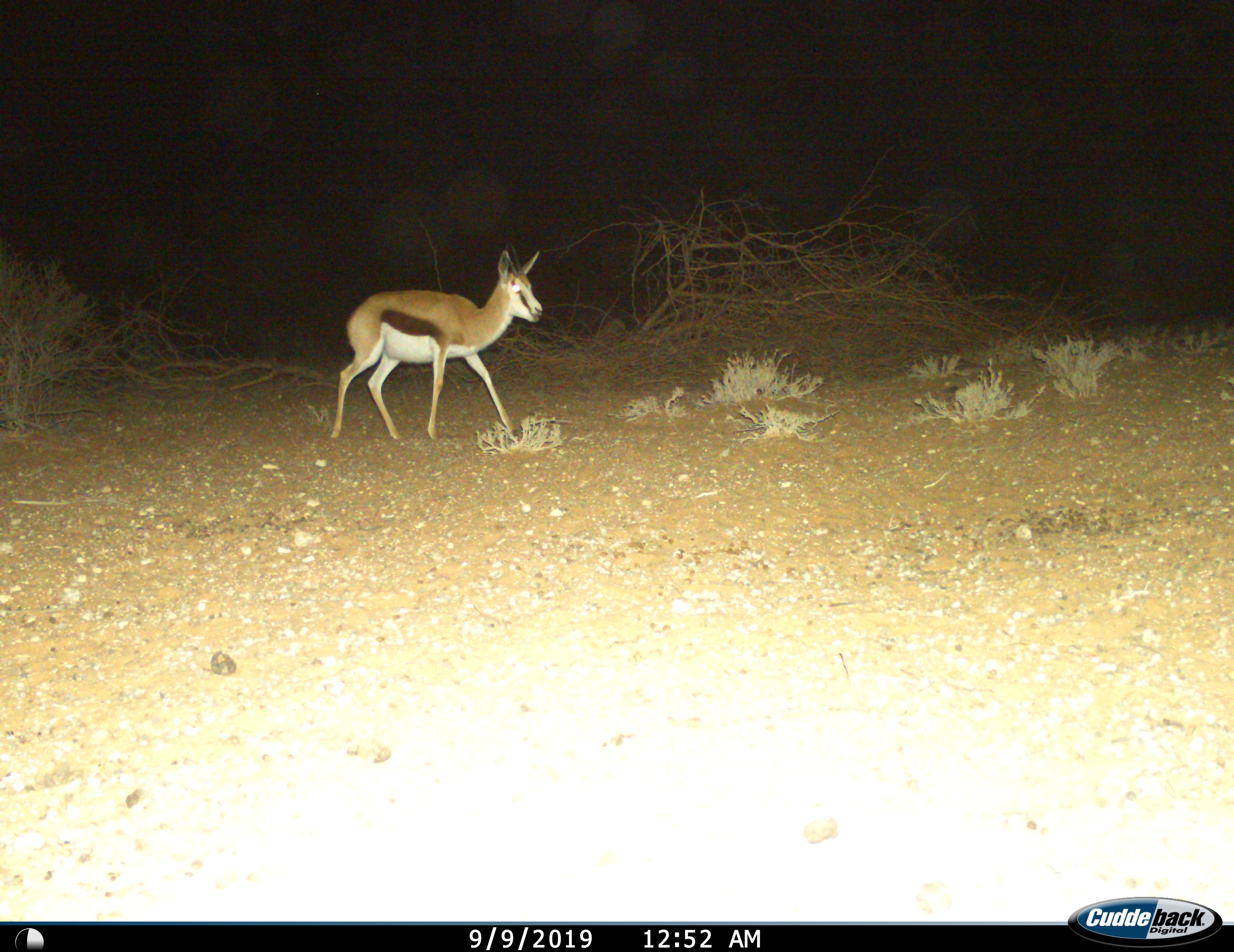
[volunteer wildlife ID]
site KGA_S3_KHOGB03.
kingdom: Animalia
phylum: Chordata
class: Mammalia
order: Artiodactyla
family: Bovidae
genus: Antidorcas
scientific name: Antidorcas marsupialis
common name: springbok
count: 1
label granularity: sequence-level